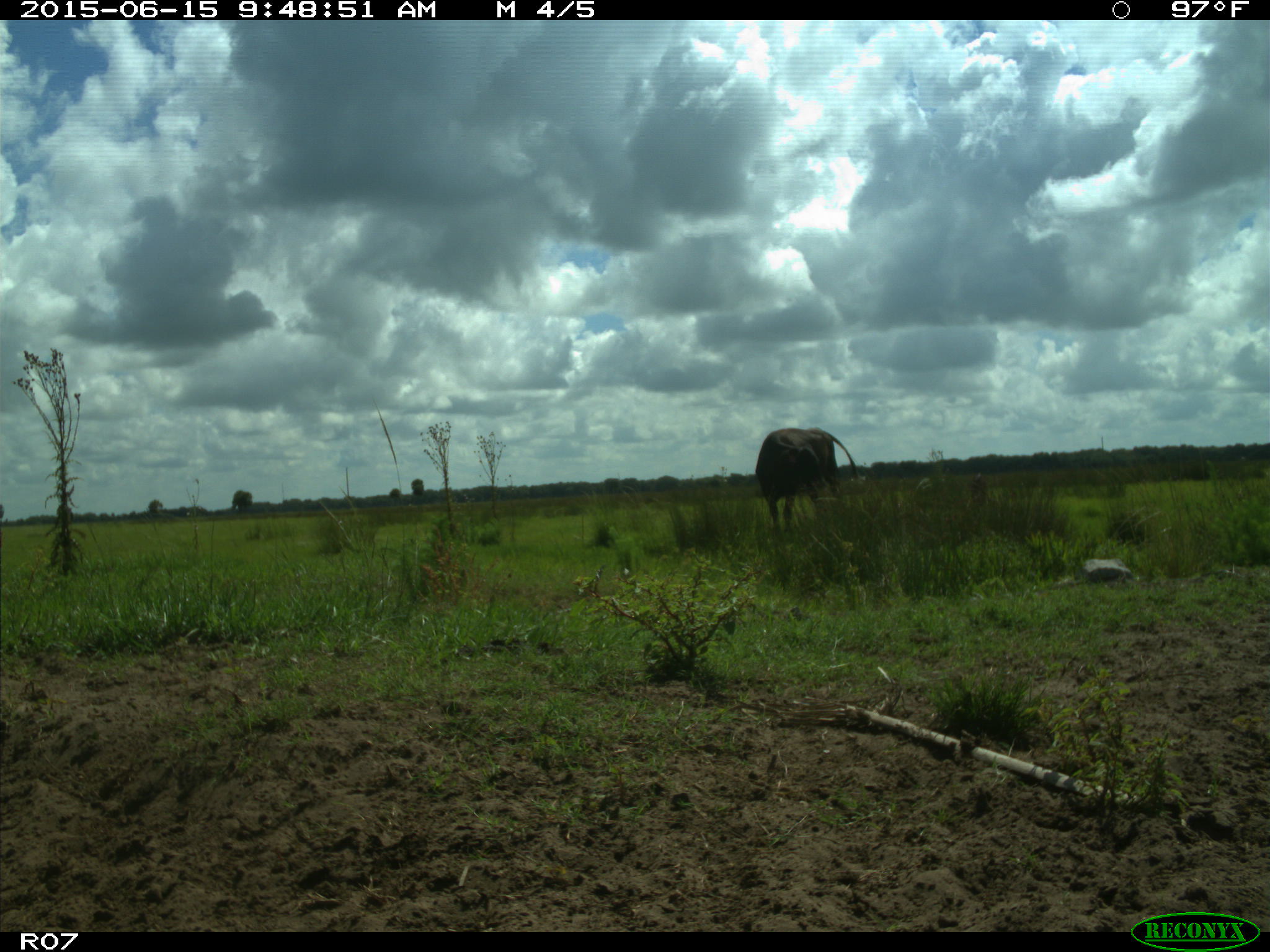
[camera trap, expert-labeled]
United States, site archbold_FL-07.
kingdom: Animalia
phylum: Chordata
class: Mammalia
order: Artiodactyla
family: Bovidae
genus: Bos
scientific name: Bos taurus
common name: domestic cow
Bos taurus (domestic cow).